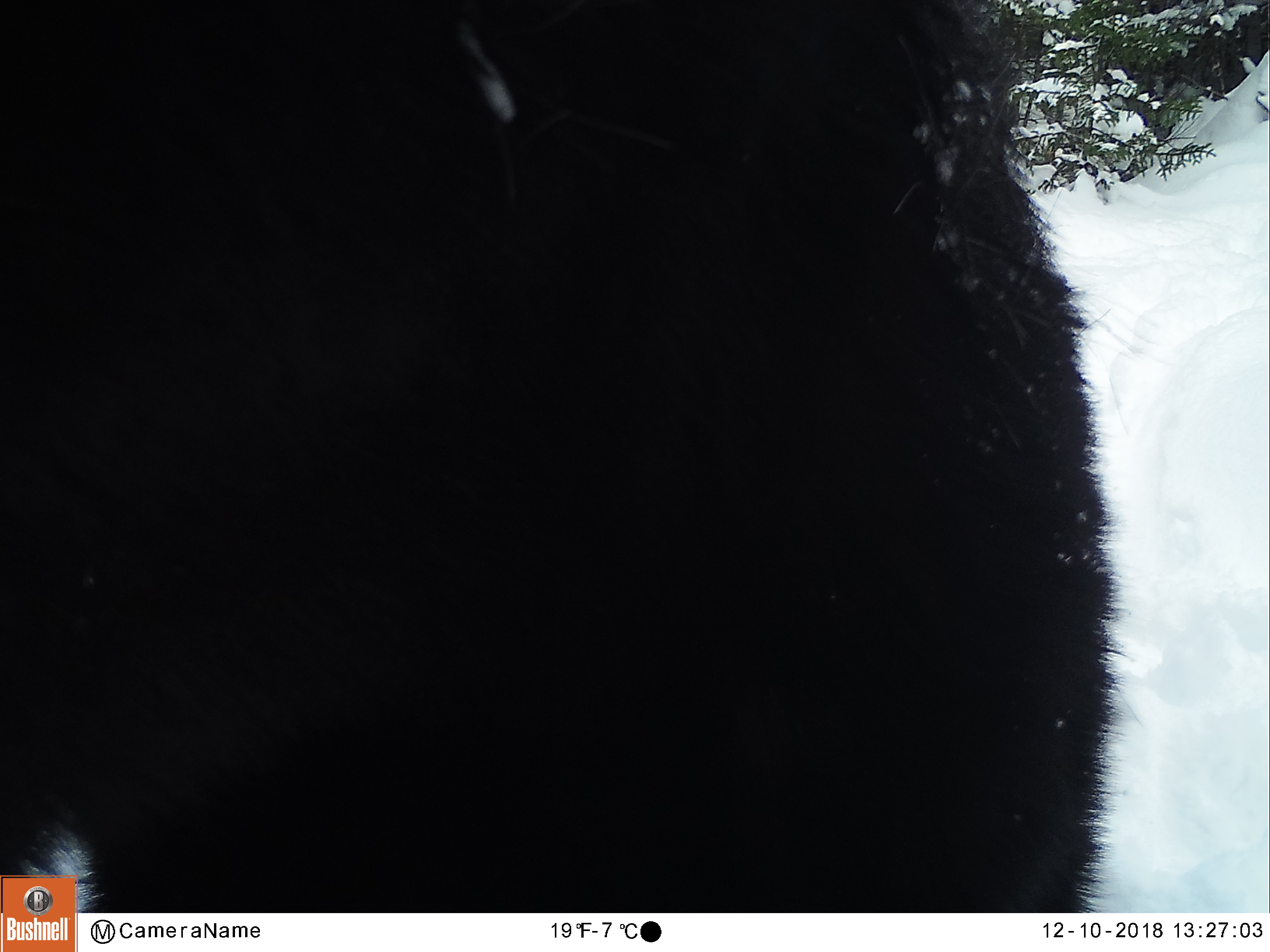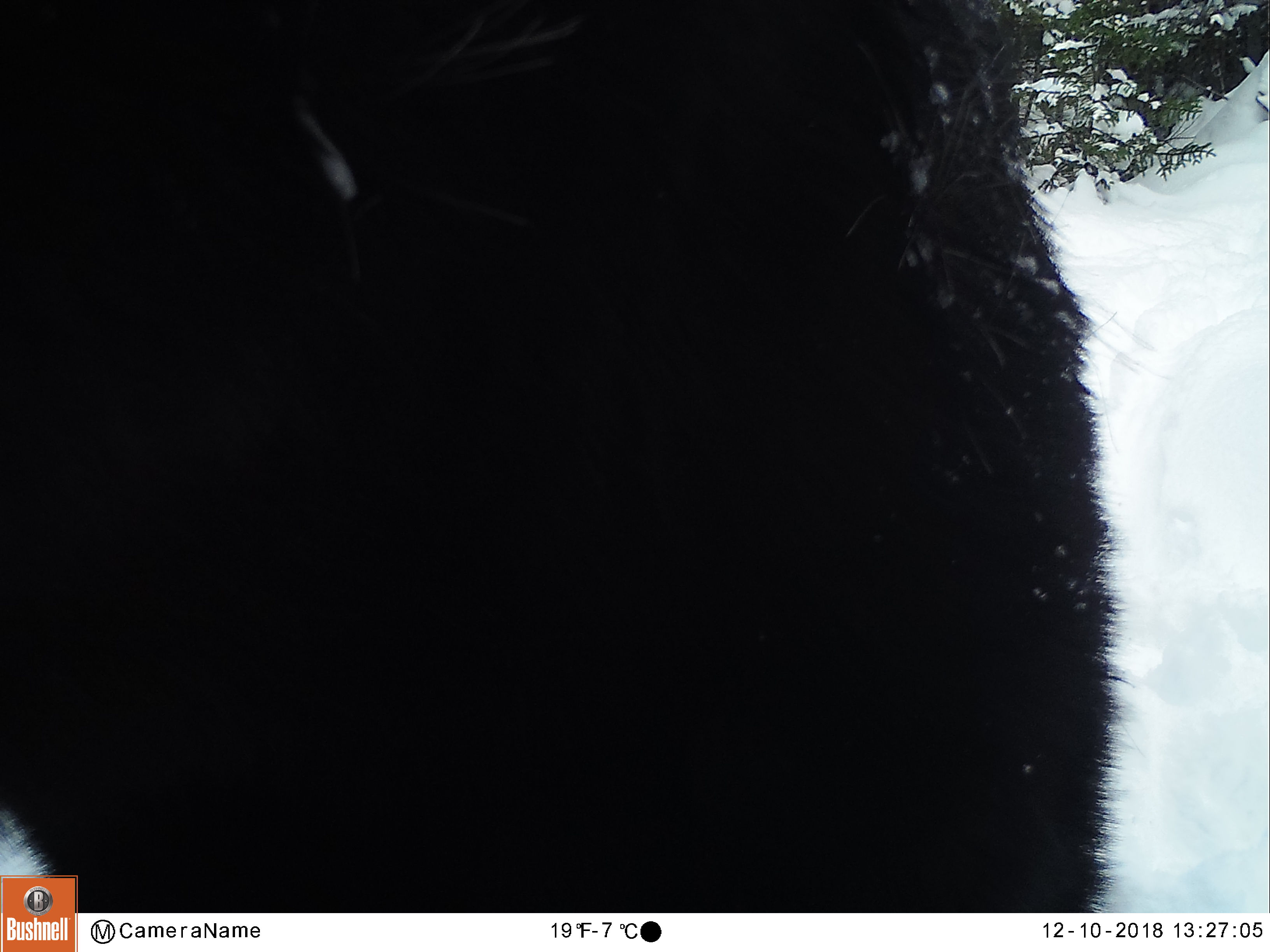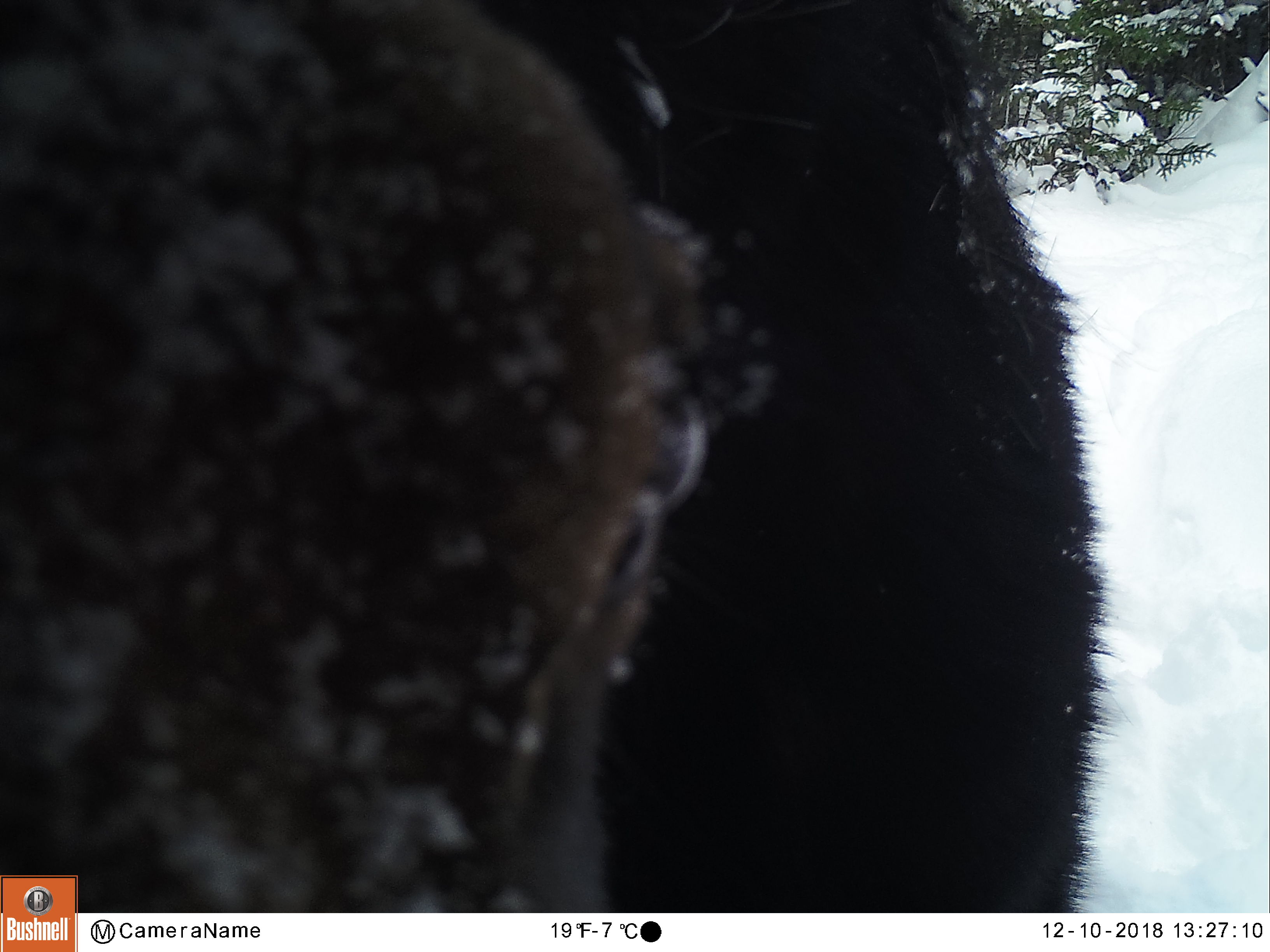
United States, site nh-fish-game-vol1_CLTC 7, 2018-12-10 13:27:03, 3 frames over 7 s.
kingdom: Animalia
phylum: Chordata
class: Mammalia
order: Artiodactyla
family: Cervidae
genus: Alces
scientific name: Alces alces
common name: moose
Moose (Alces alces).